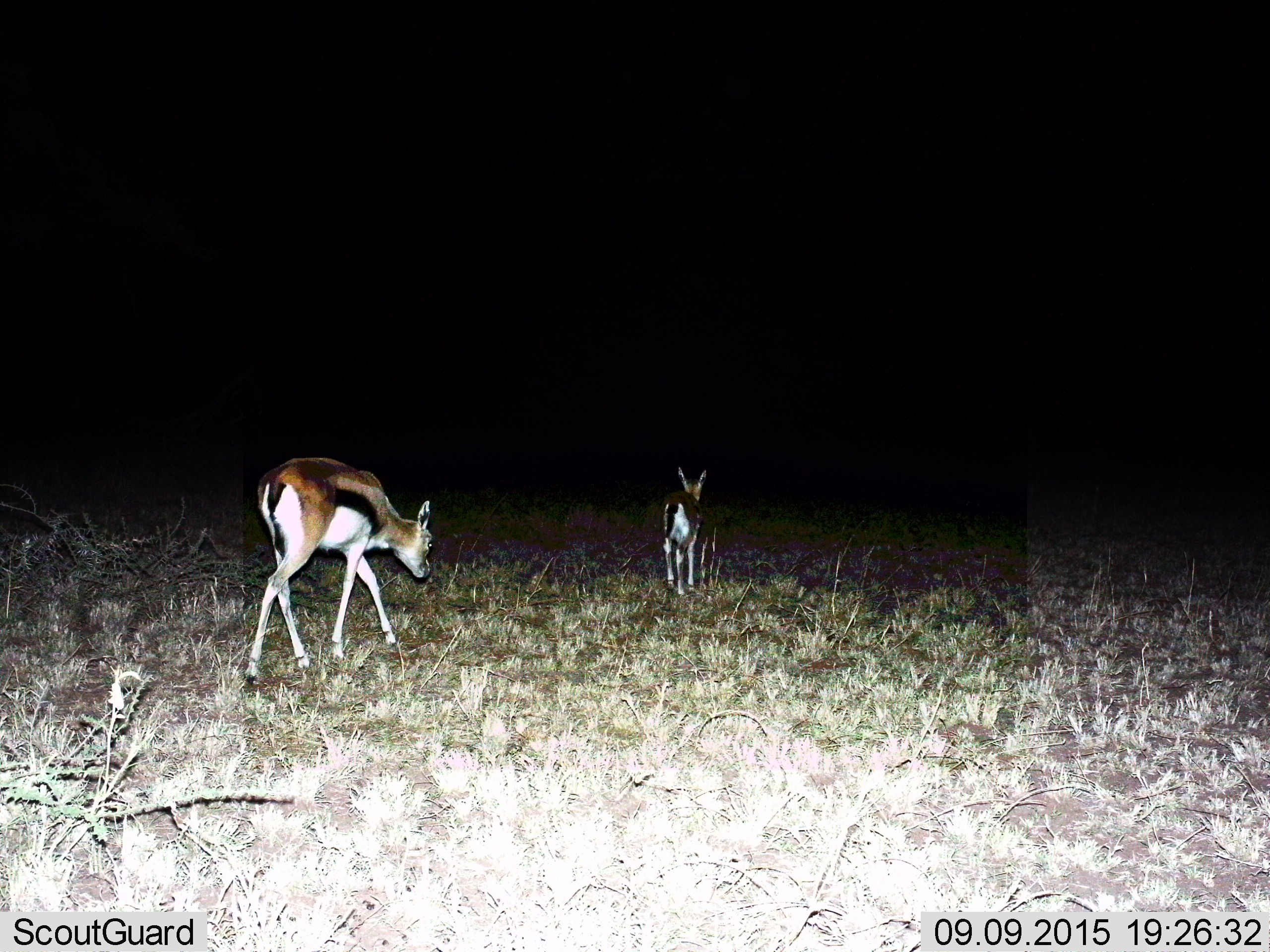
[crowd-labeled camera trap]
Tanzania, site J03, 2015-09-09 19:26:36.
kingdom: Animalia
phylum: Chordata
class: Mammalia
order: Artiodactyla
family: Bovidae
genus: Eudorcas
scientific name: Eudorcas thomsonii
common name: thomson's gazelle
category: gazellethomsons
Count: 2.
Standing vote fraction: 44%.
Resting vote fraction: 0%.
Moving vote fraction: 78%.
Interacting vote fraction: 0%.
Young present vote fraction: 0%.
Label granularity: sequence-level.